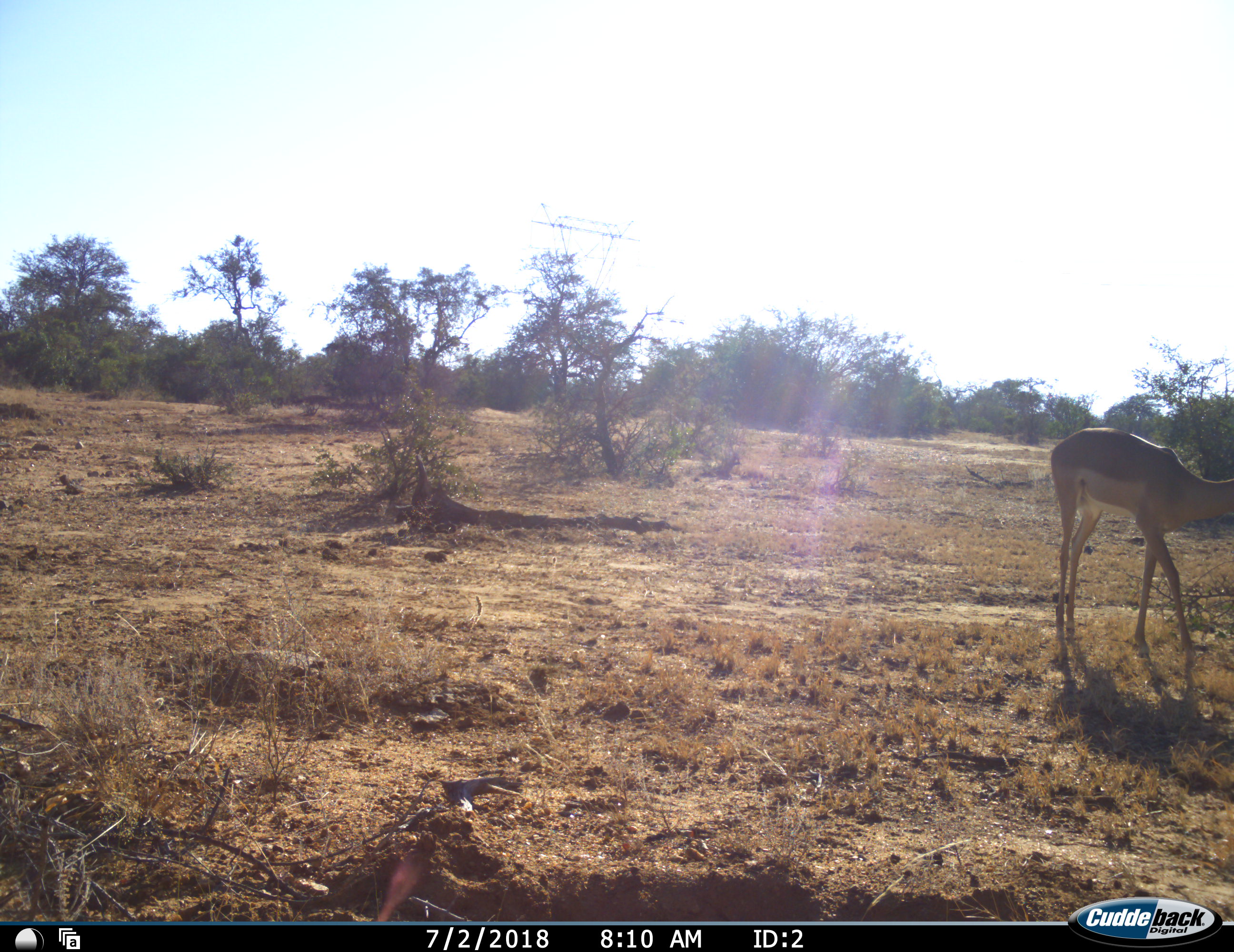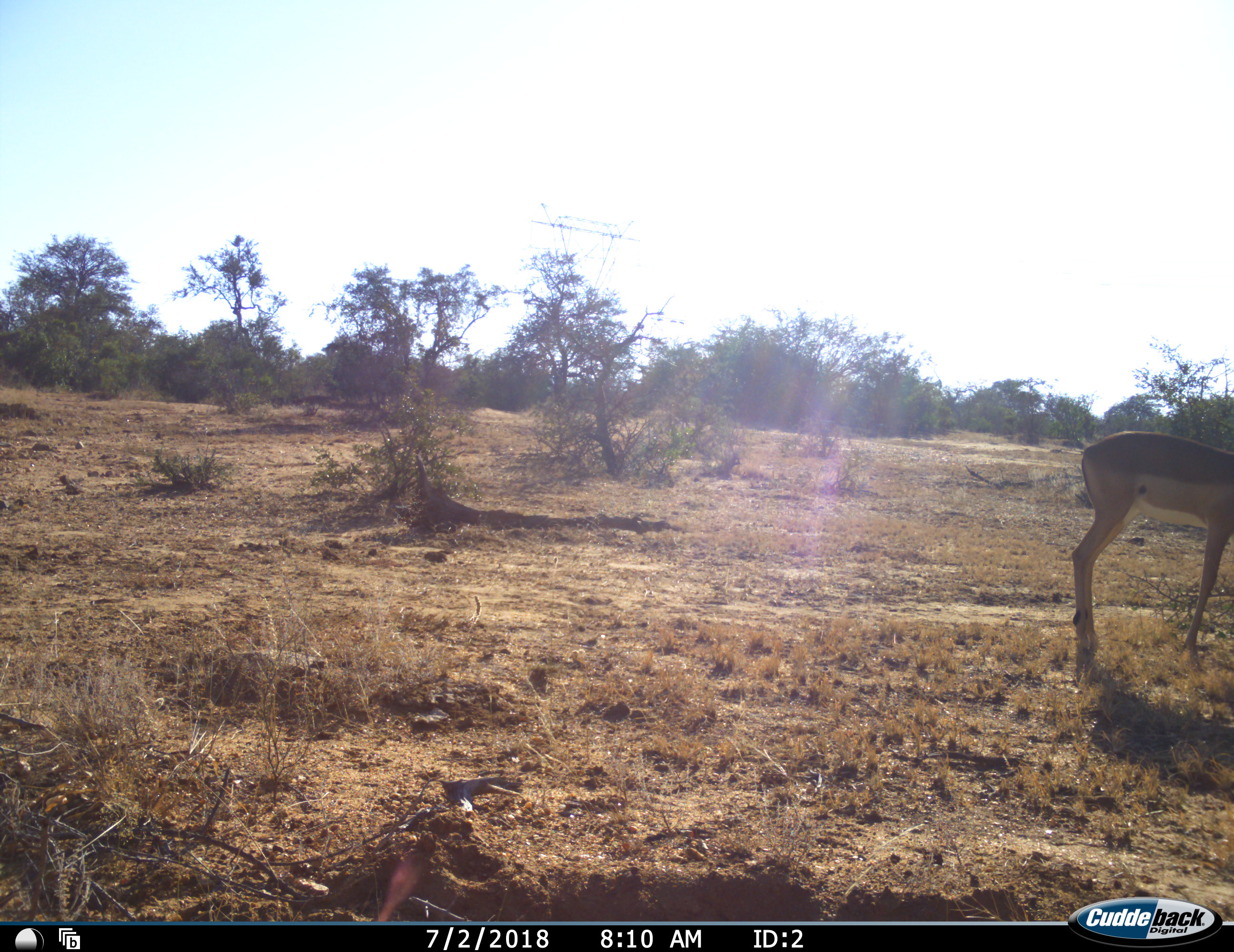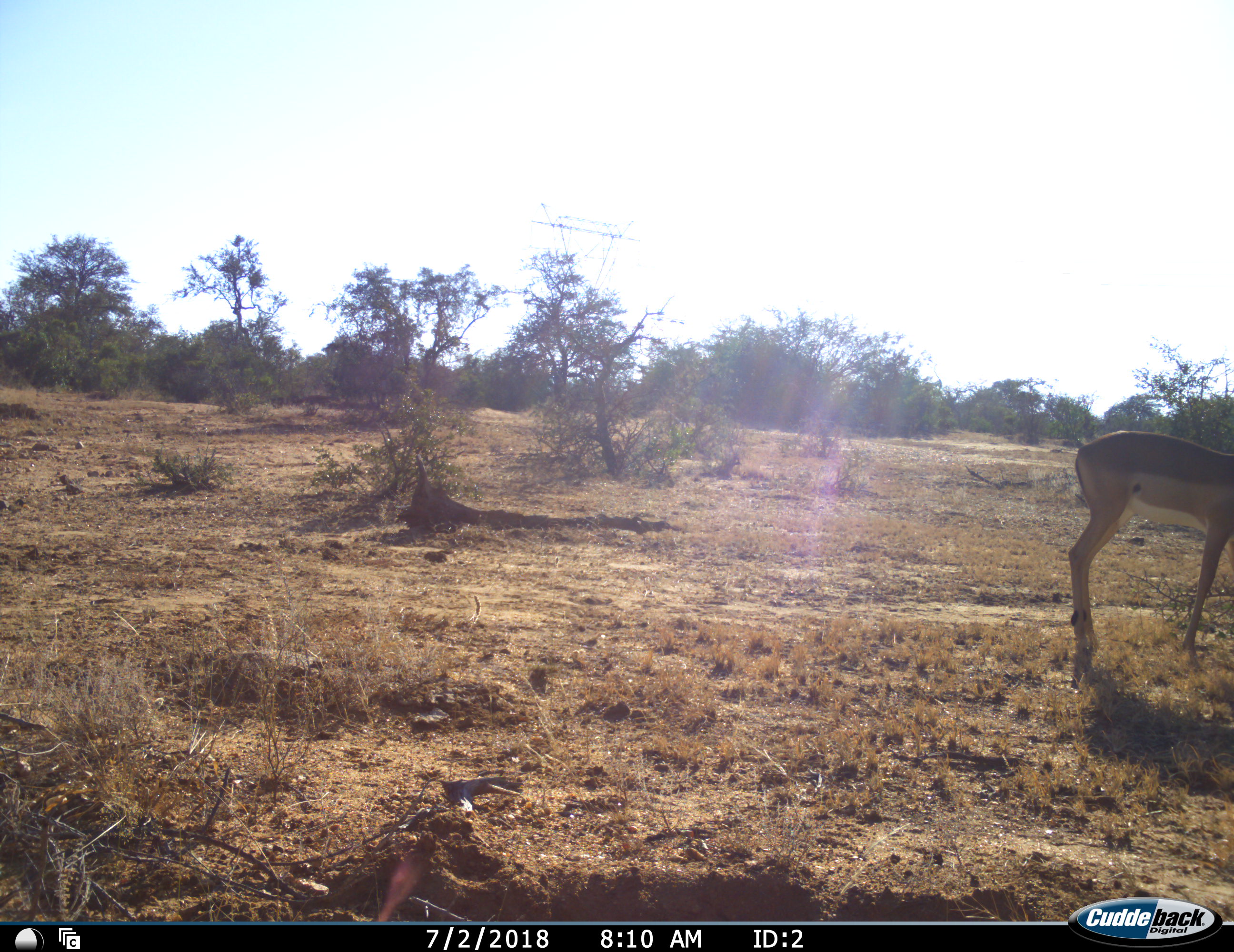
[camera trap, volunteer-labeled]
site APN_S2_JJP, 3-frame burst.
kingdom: Animalia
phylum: Chordata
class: Mammalia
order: Artiodactyla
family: Bovidae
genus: Aepyceros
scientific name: Aepyceros melampus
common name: impala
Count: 1.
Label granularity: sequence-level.